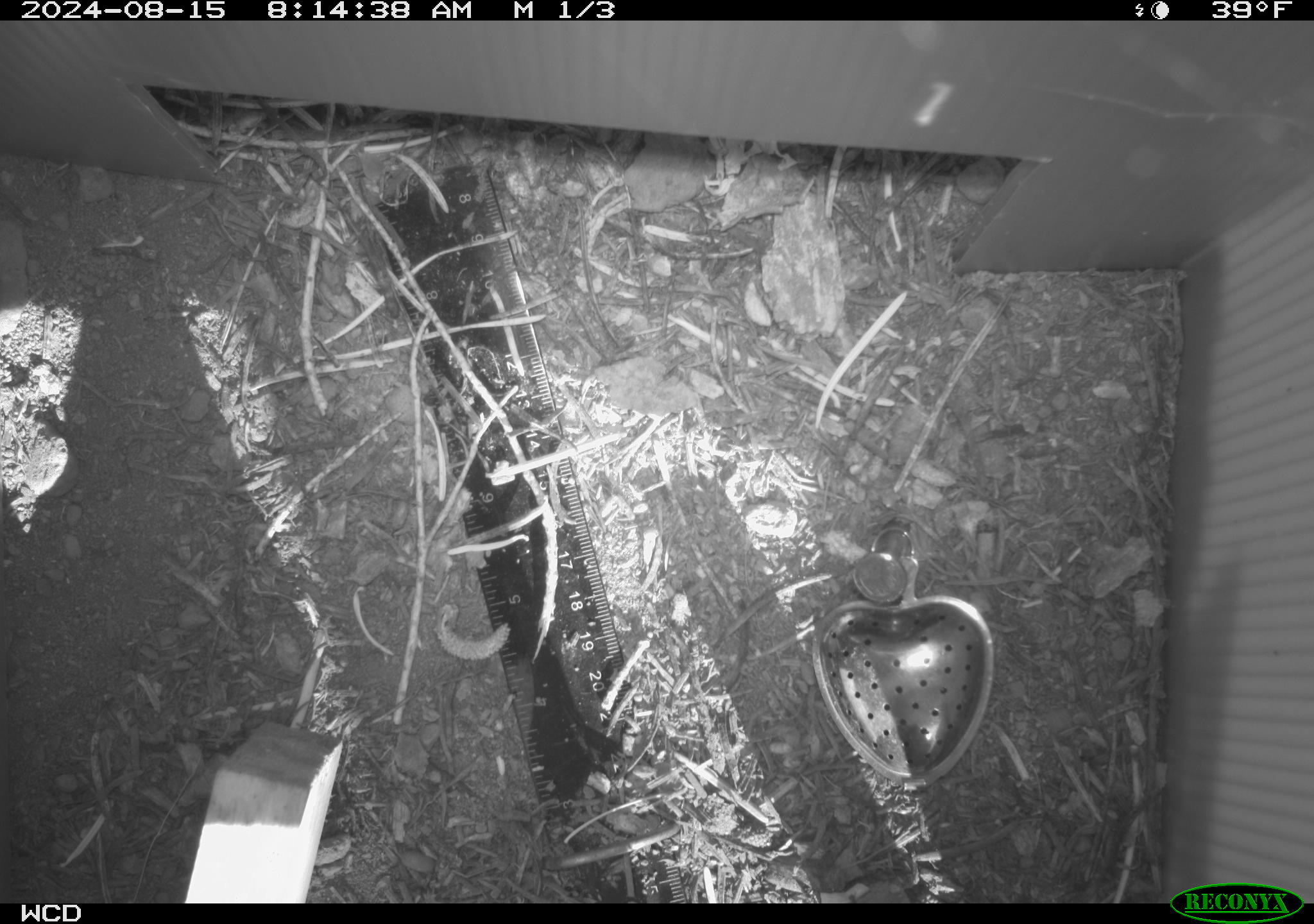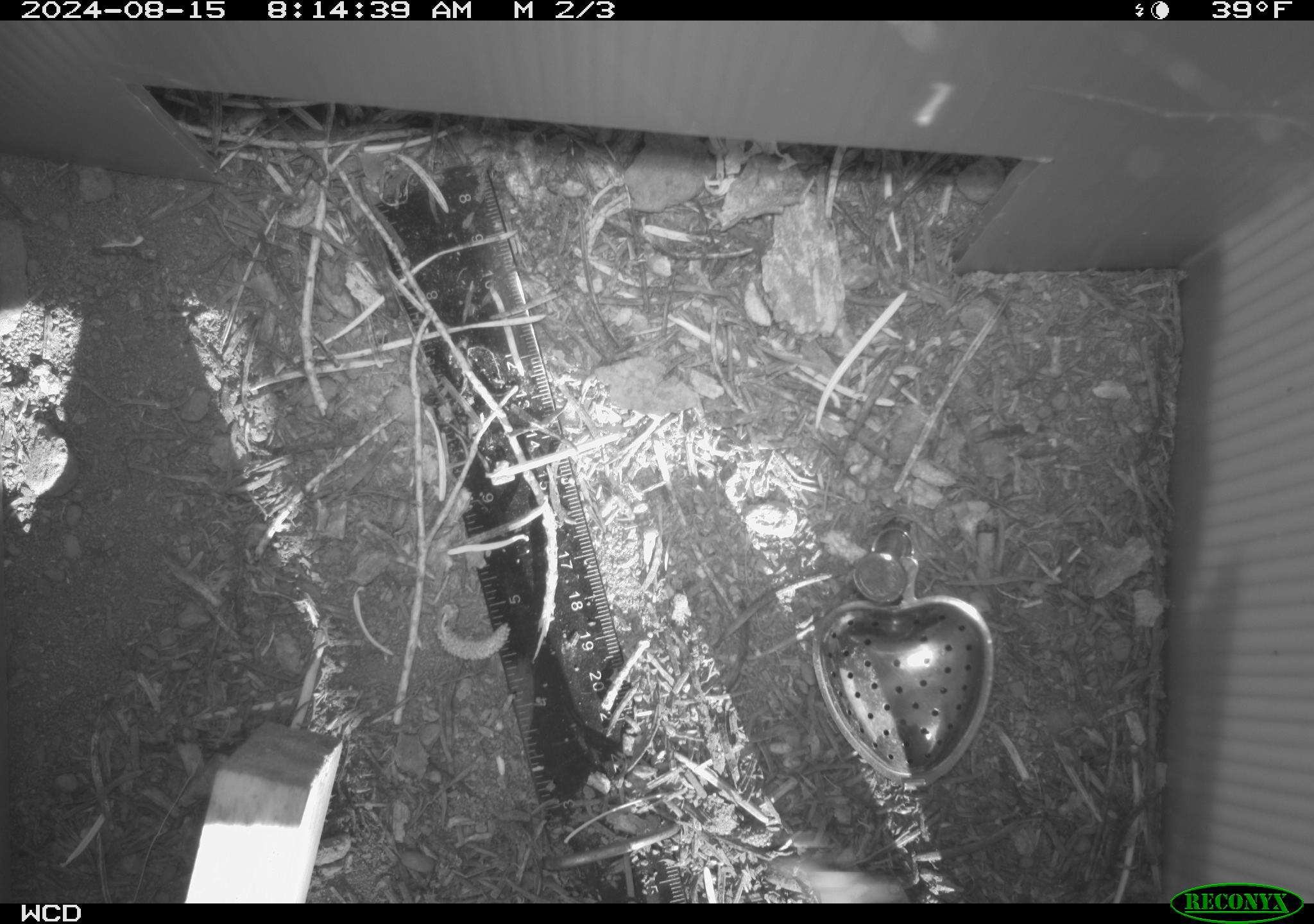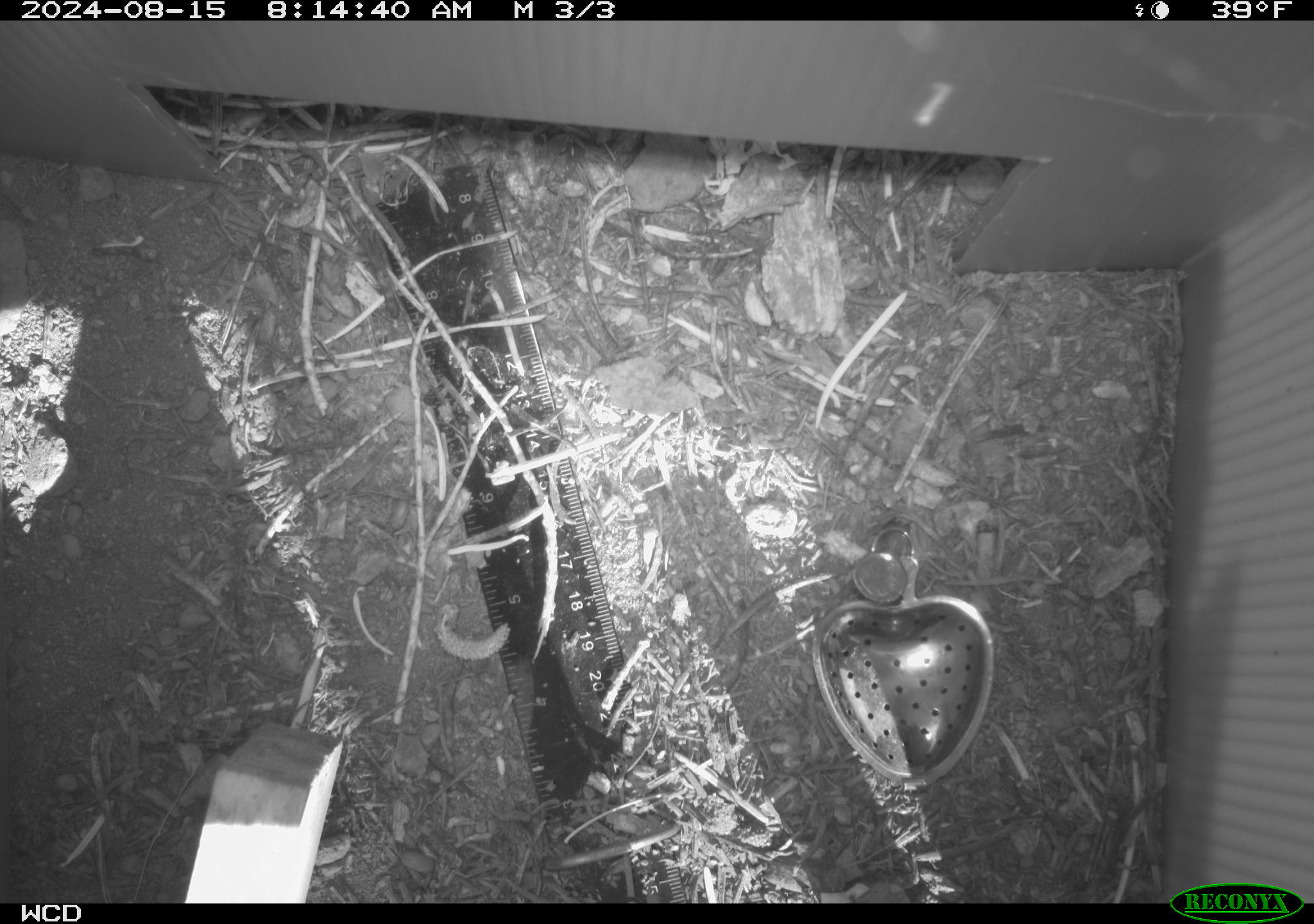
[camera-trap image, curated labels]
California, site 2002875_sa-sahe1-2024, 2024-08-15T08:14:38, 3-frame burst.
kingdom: Animalia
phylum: Chordata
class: Aves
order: Passeriformes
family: Troglodytidae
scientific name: Troglodytidae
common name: wren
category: troglodytidae family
Troglodytidae family (wren) (Troglodytidae).